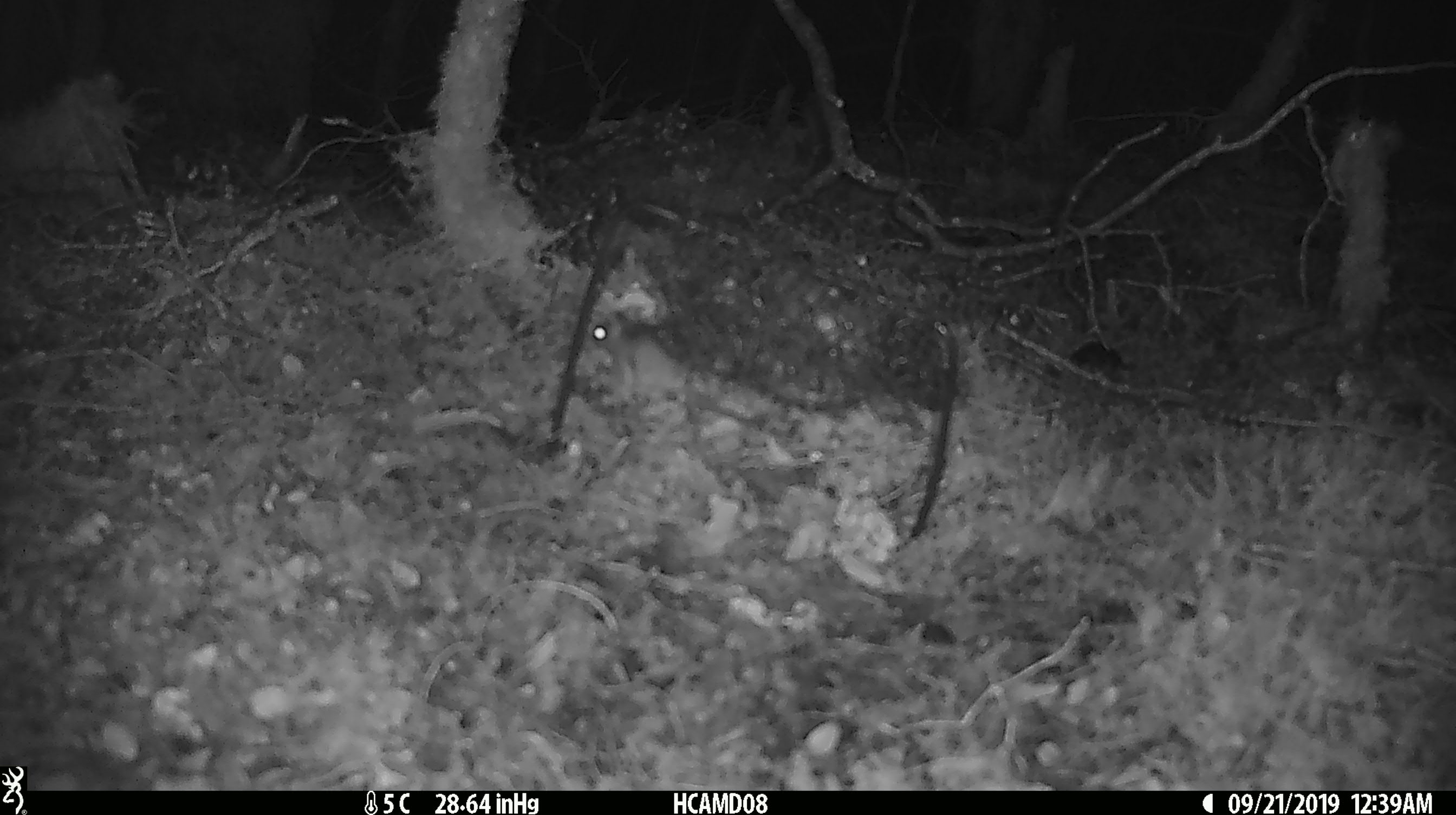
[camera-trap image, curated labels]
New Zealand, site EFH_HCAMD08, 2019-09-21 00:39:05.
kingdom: Animalia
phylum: Chordata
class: Mammalia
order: Rodentia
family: Muridae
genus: Mus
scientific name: Mus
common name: mouse